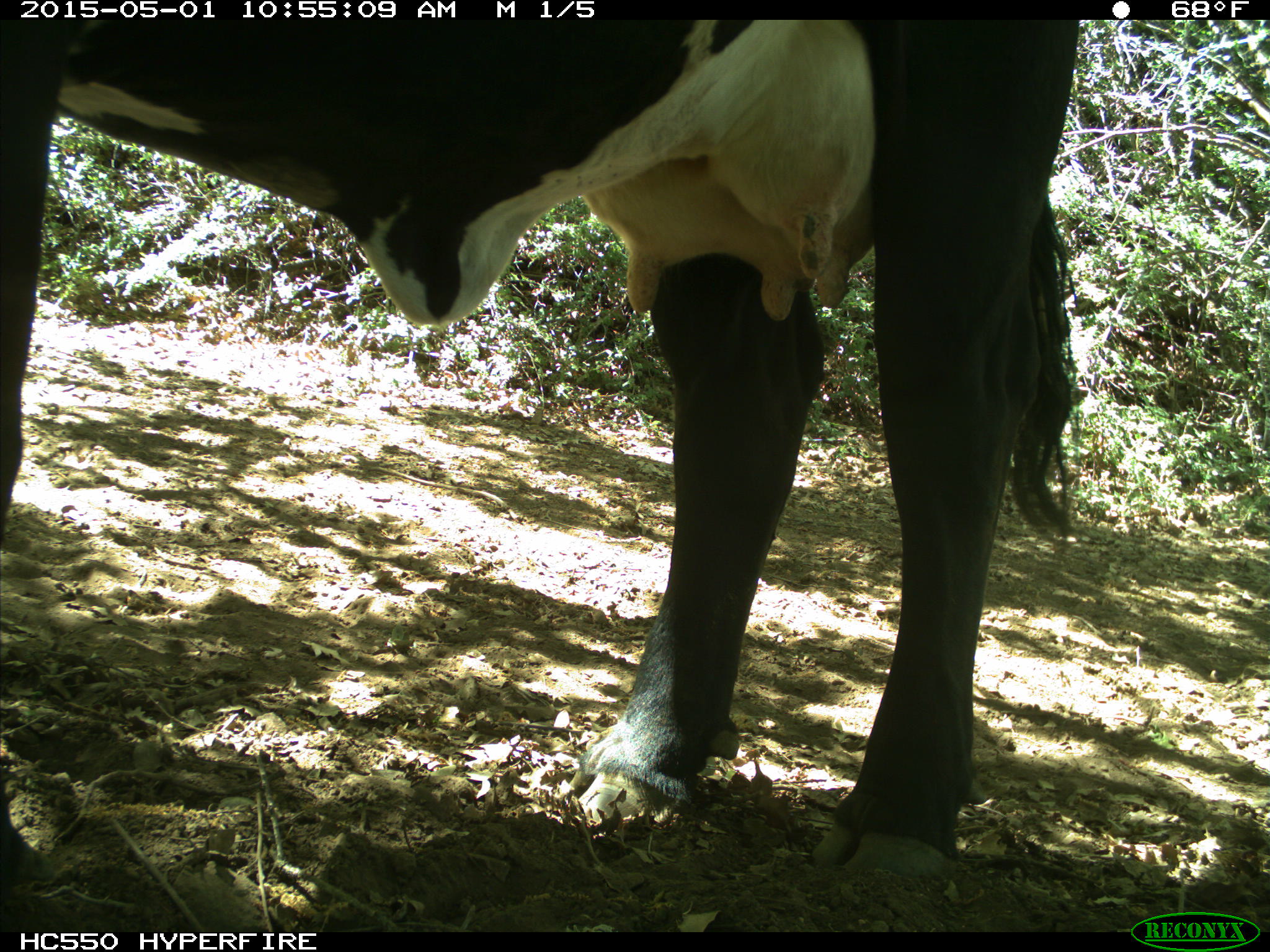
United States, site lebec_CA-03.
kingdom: Animalia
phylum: Chordata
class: Mammalia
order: Artiodactyla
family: Bovidae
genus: Bos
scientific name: Bos taurus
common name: domestic cow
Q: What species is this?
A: Bos taurus (domestic cow).